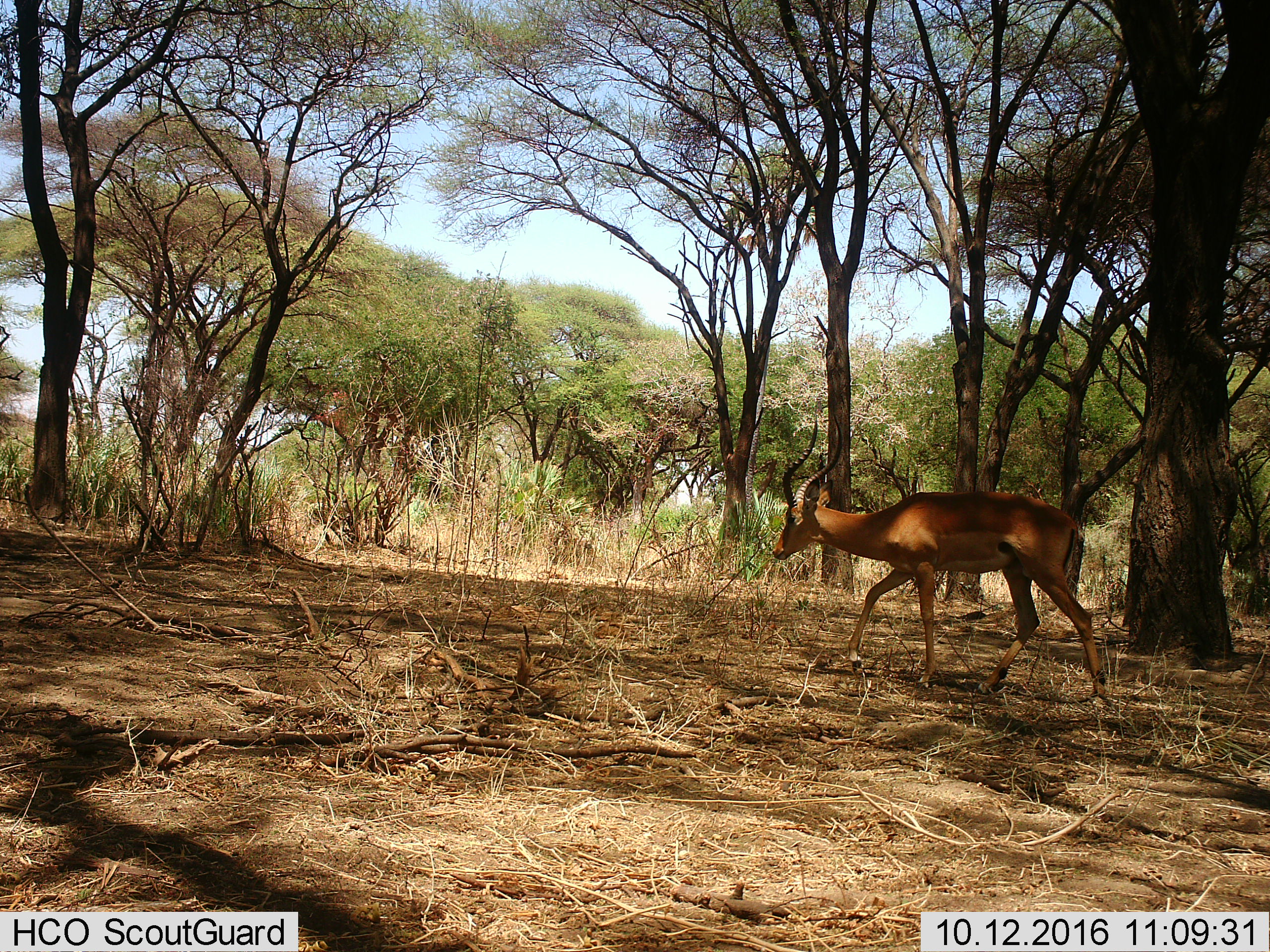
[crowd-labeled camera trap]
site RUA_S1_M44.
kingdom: Animalia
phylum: Chordata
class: Mammalia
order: Artiodactyla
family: Bovidae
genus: Aepyceros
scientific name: Aepyceros melampus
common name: impala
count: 1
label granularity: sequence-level